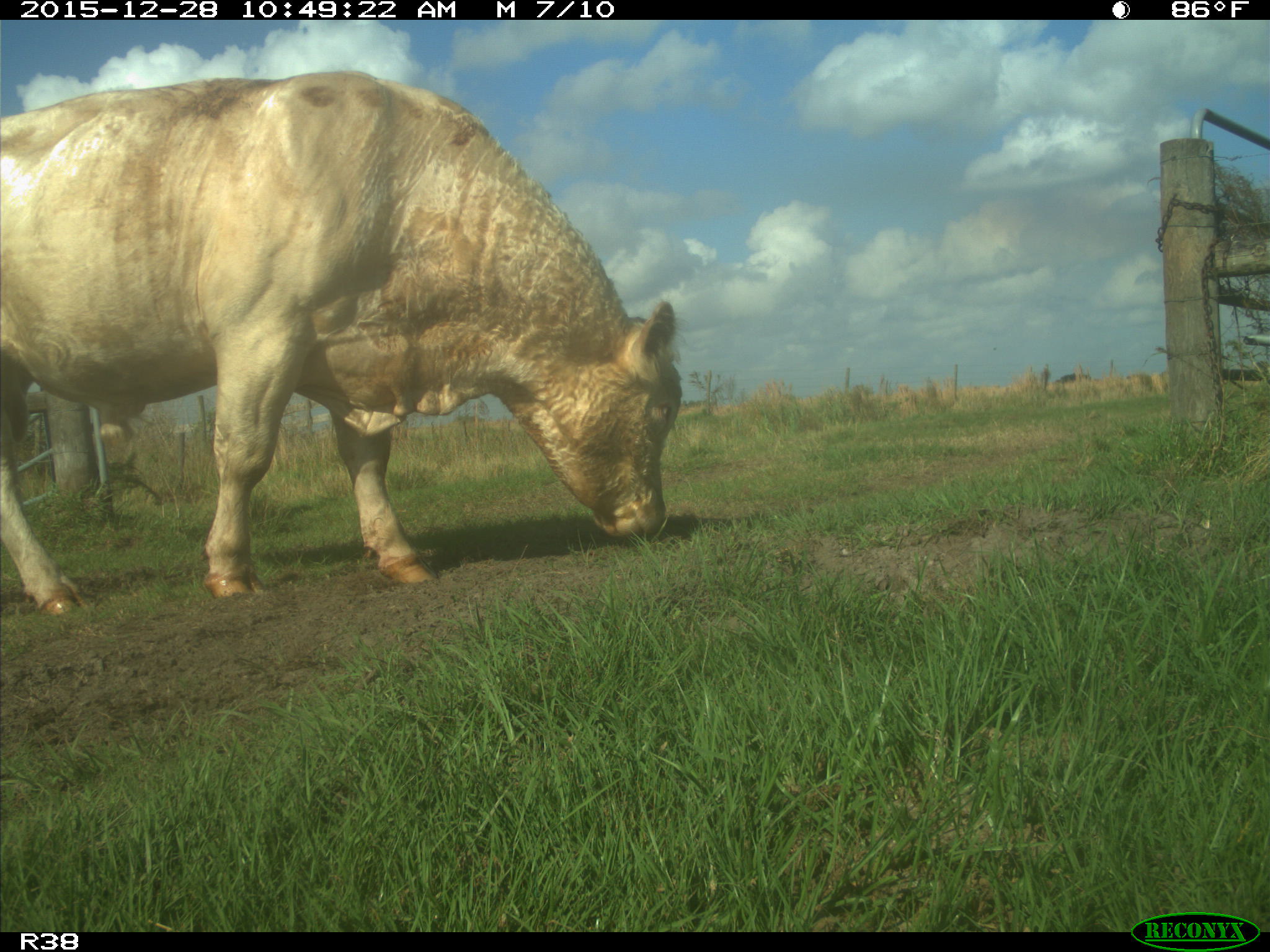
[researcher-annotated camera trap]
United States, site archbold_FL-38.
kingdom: Animalia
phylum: Chordata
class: Mammalia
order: Artiodactyla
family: Bovidae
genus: Bos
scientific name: Bos taurus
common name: domestic cow